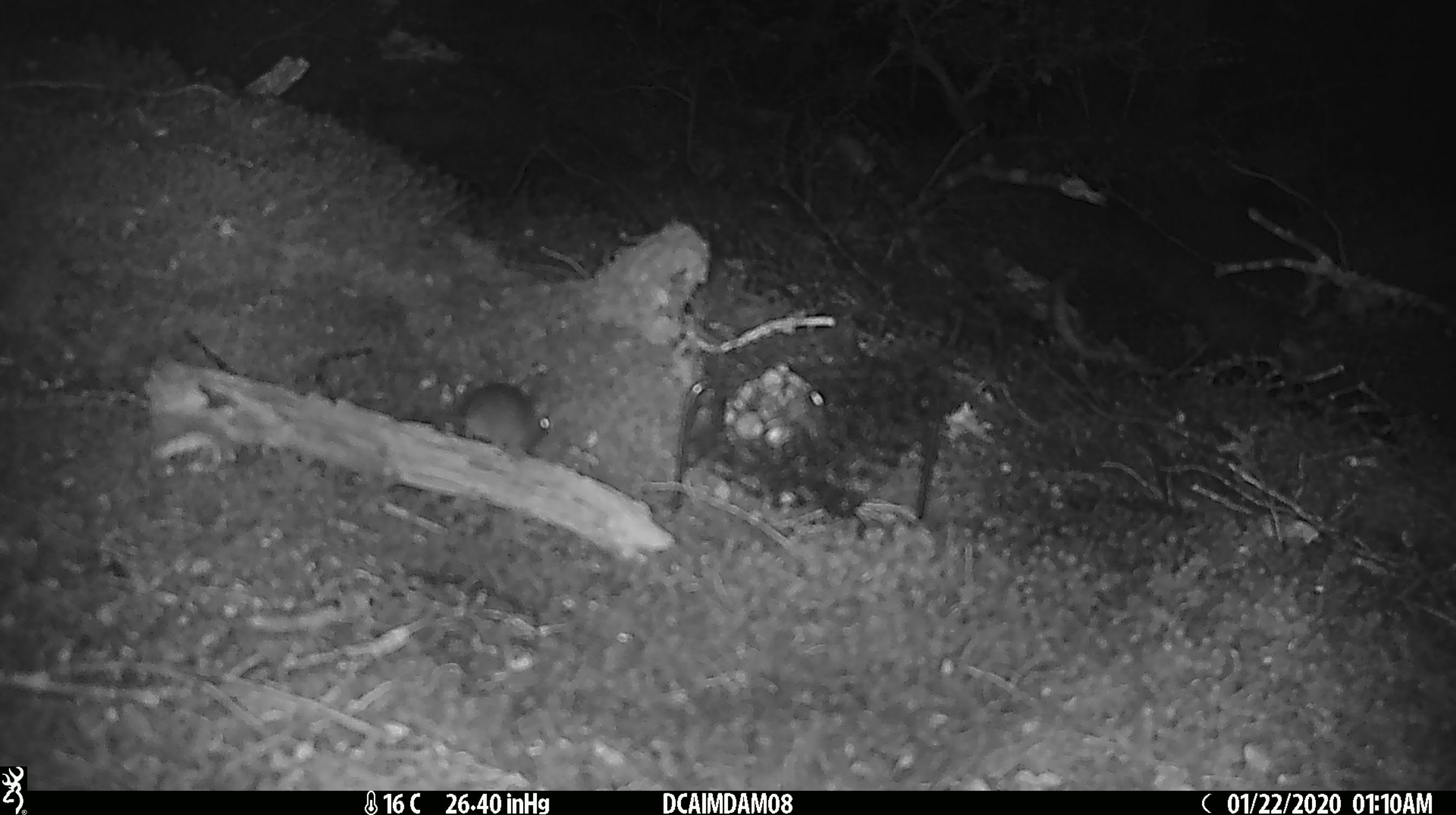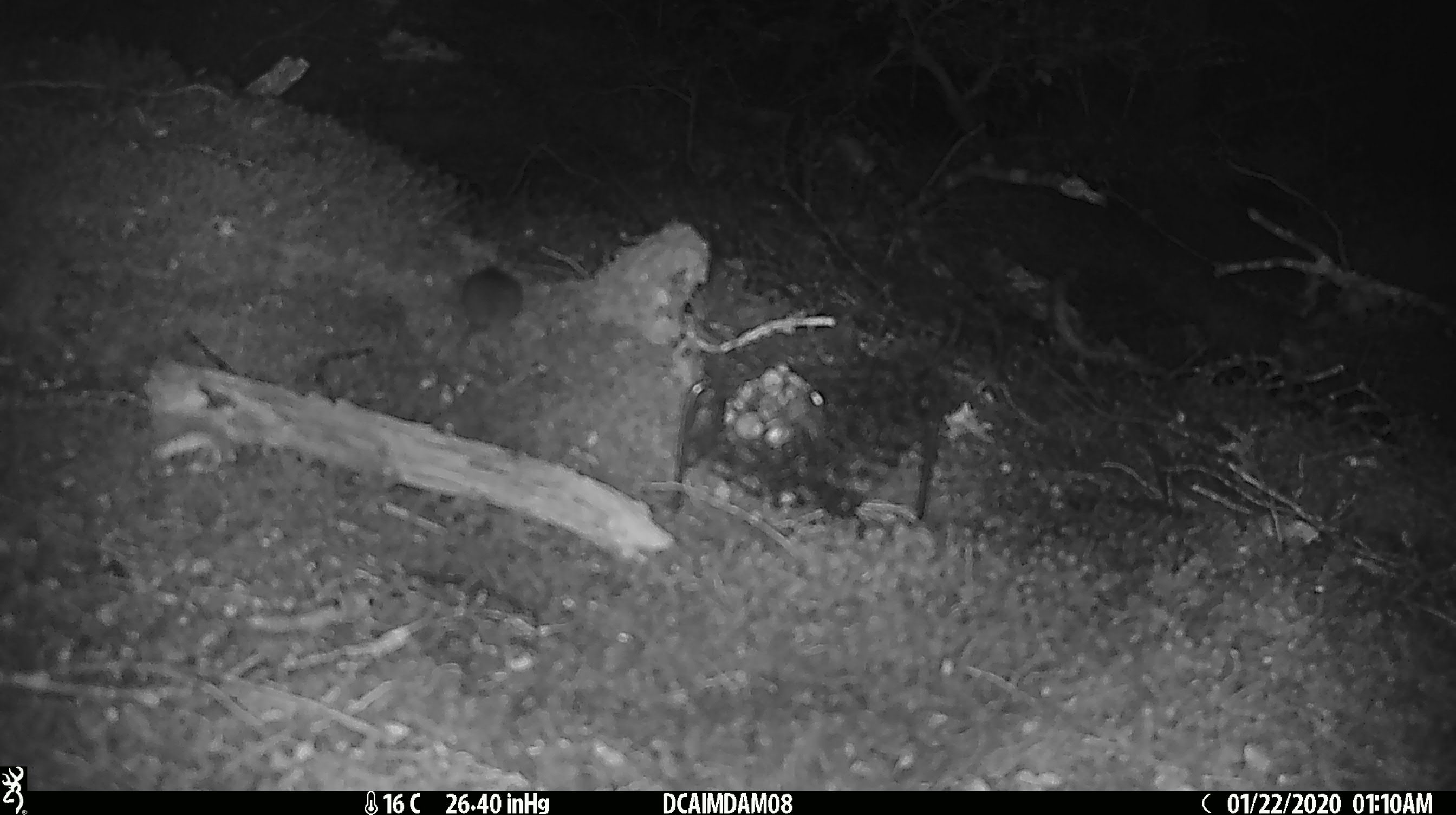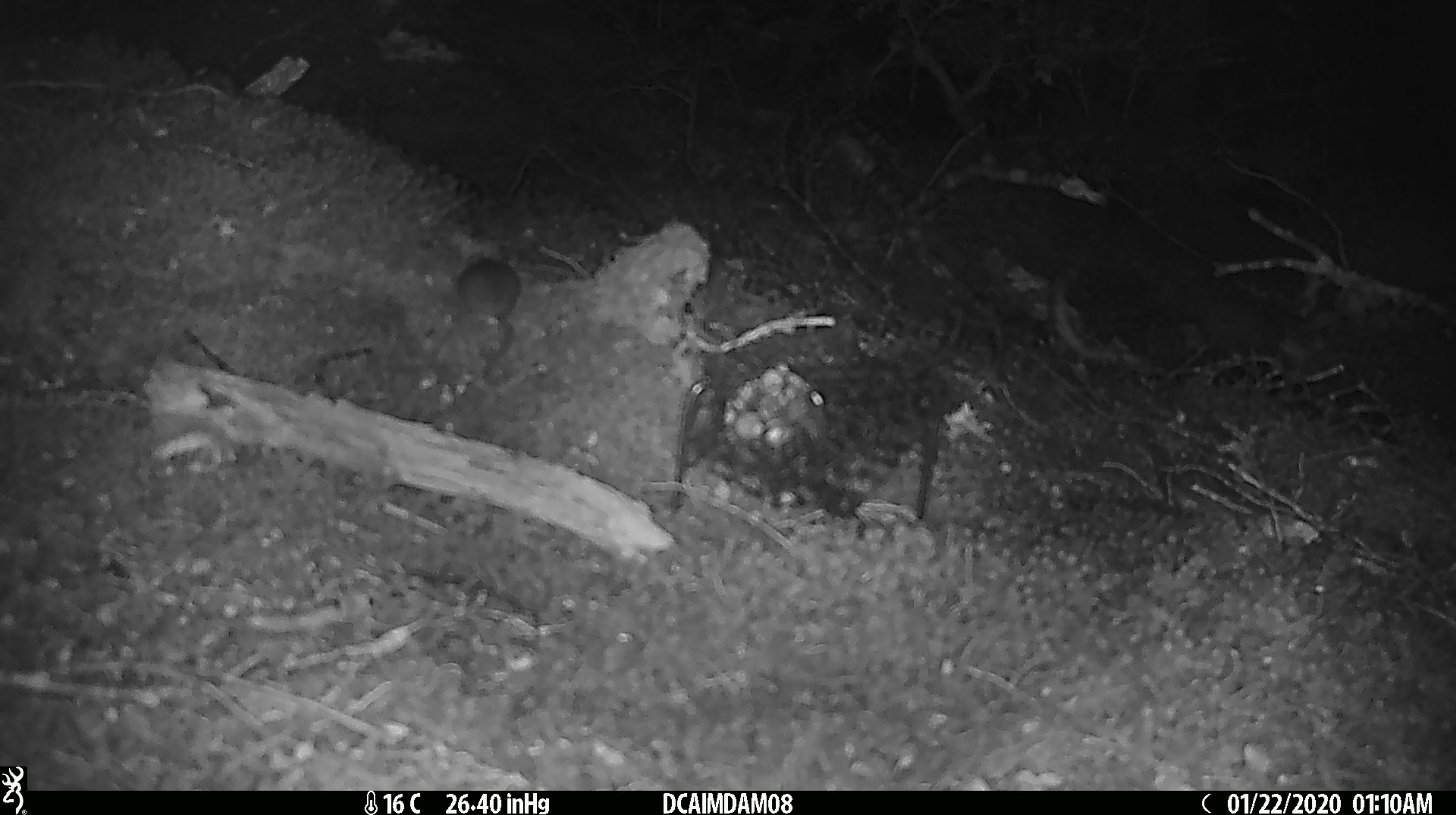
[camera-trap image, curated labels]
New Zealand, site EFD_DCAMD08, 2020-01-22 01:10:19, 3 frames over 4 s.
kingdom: Animalia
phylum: Chordata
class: Mammalia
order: Rodentia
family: Muridae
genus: Mus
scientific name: Mus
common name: mouse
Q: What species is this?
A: Mouse (Mus).